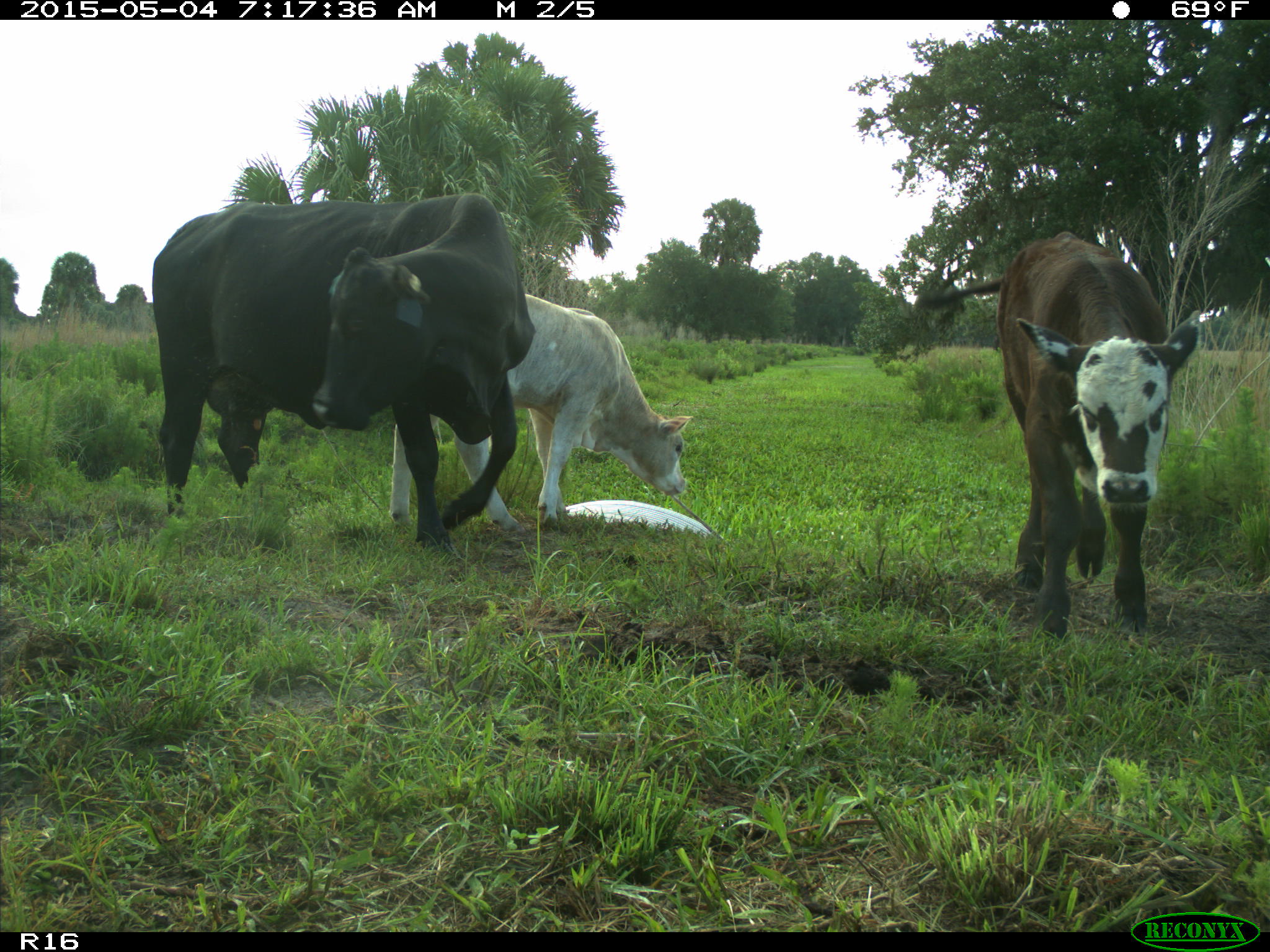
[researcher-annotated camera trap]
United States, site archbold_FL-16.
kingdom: Animalia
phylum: Chordata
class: Mammalia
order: Artiodactyla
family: Bovidae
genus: Bos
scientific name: Bos taurus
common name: domestic cow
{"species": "Bos taurus (domestic cow)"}